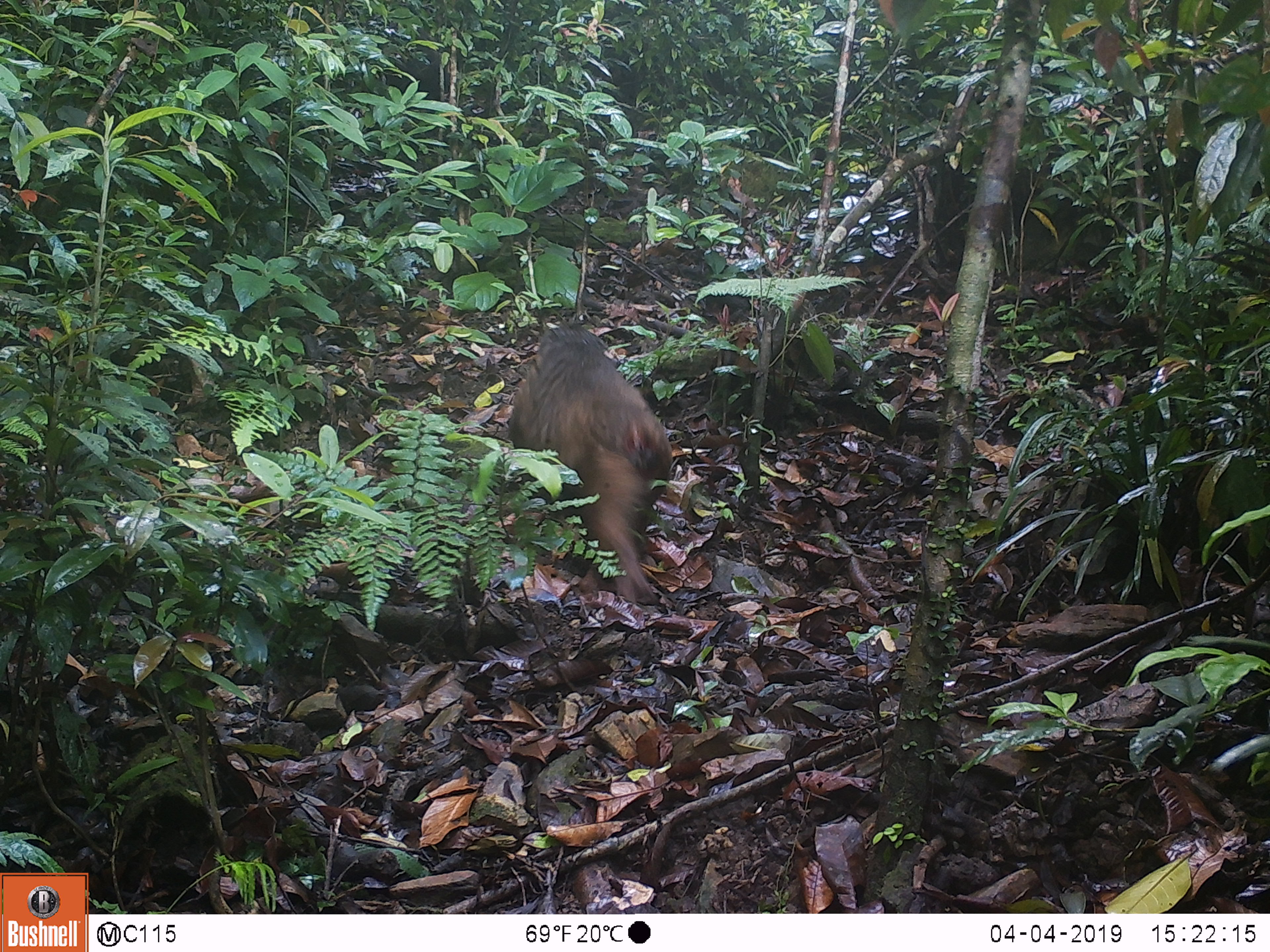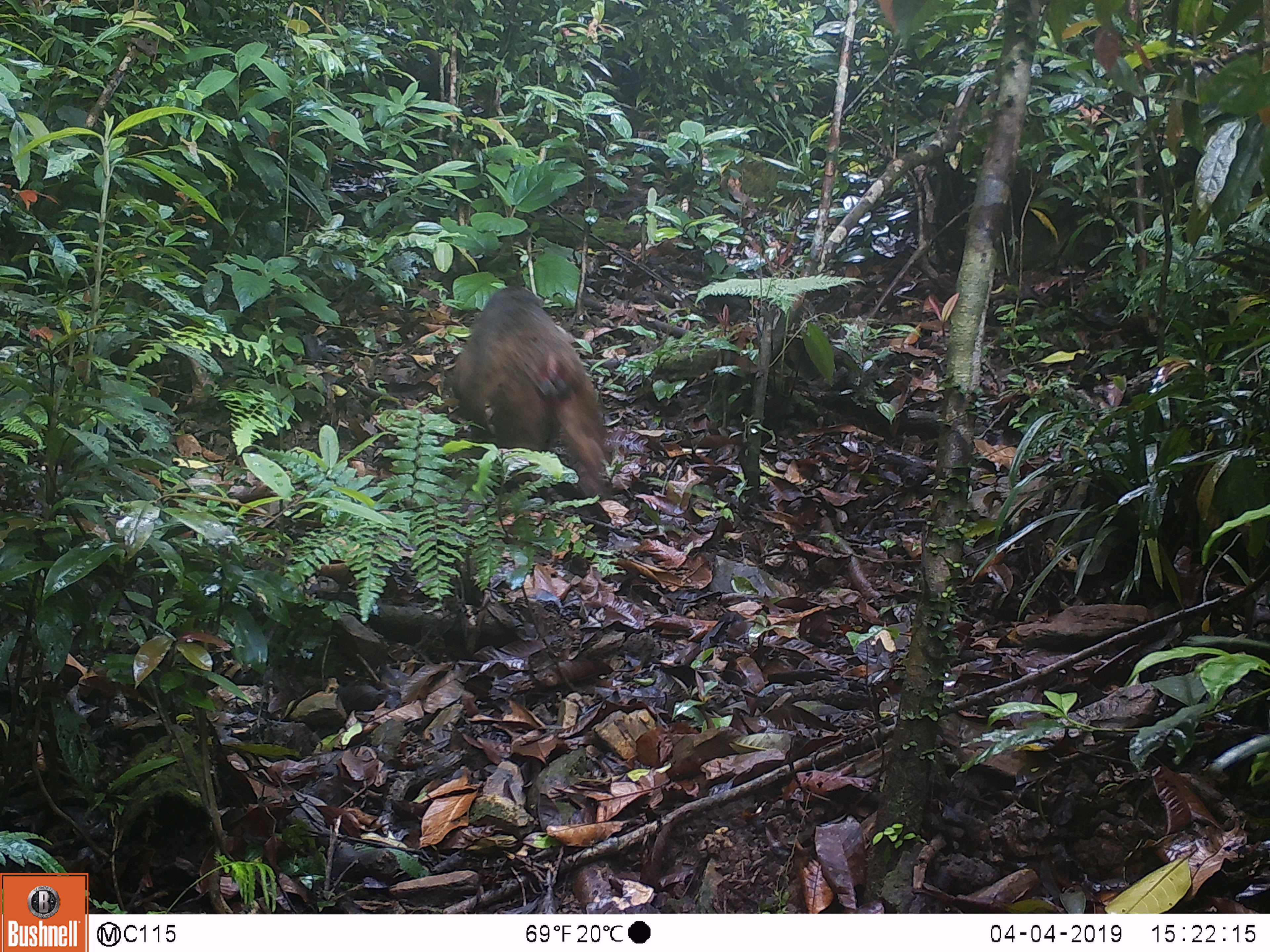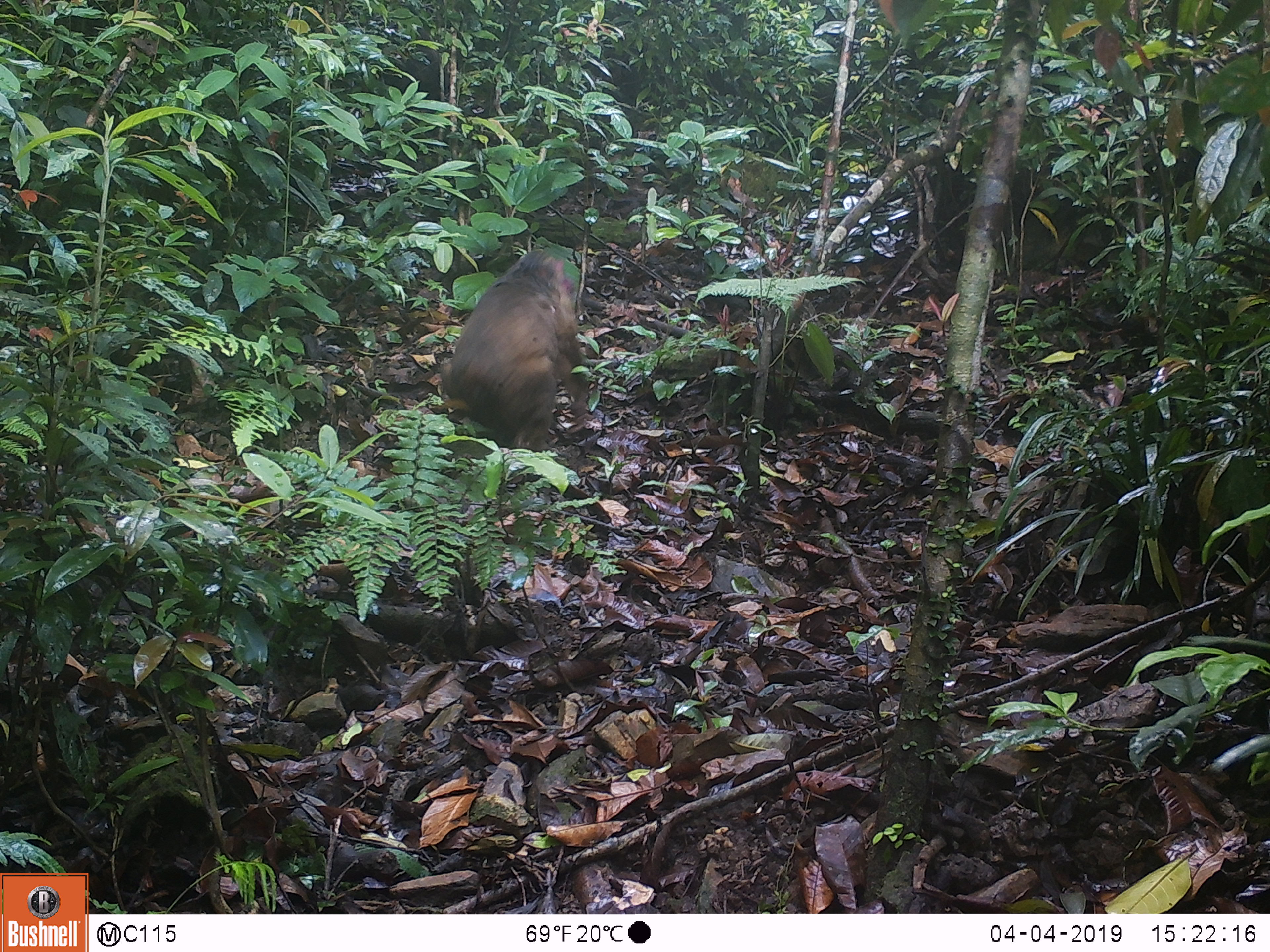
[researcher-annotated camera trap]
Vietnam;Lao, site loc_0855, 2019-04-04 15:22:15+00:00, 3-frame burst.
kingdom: Animalia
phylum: Chordata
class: Mammalia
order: Primates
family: Cercopithecidae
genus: Macaca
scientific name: Macaca arctoides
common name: stump-tailed macaque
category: stump tailed macaque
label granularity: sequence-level